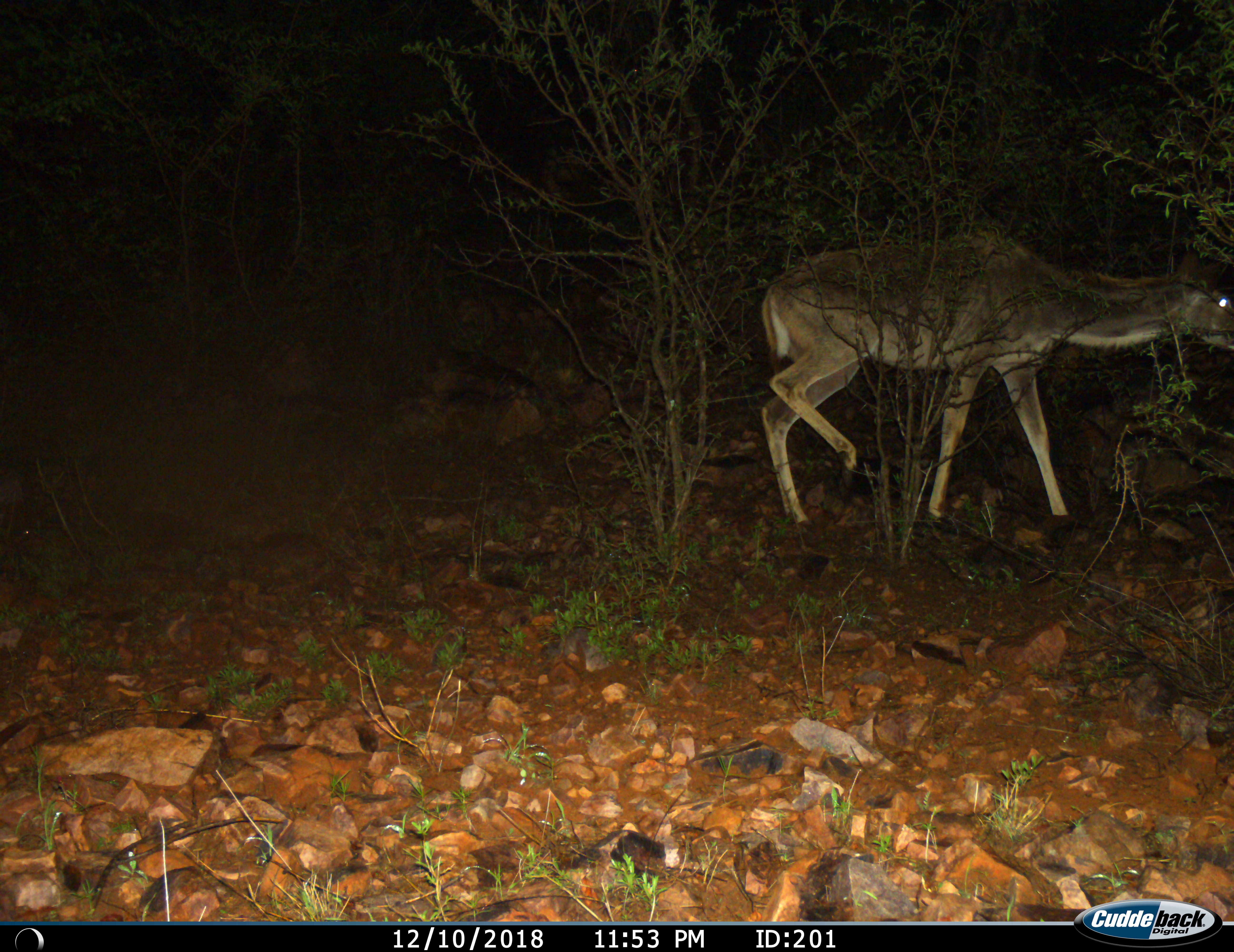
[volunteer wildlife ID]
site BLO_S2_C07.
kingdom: Animalia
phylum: Chordata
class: Mammalia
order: Artiodactyla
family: Bovidae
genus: Tragelaphus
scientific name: Tragelaphus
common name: kudu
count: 1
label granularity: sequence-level